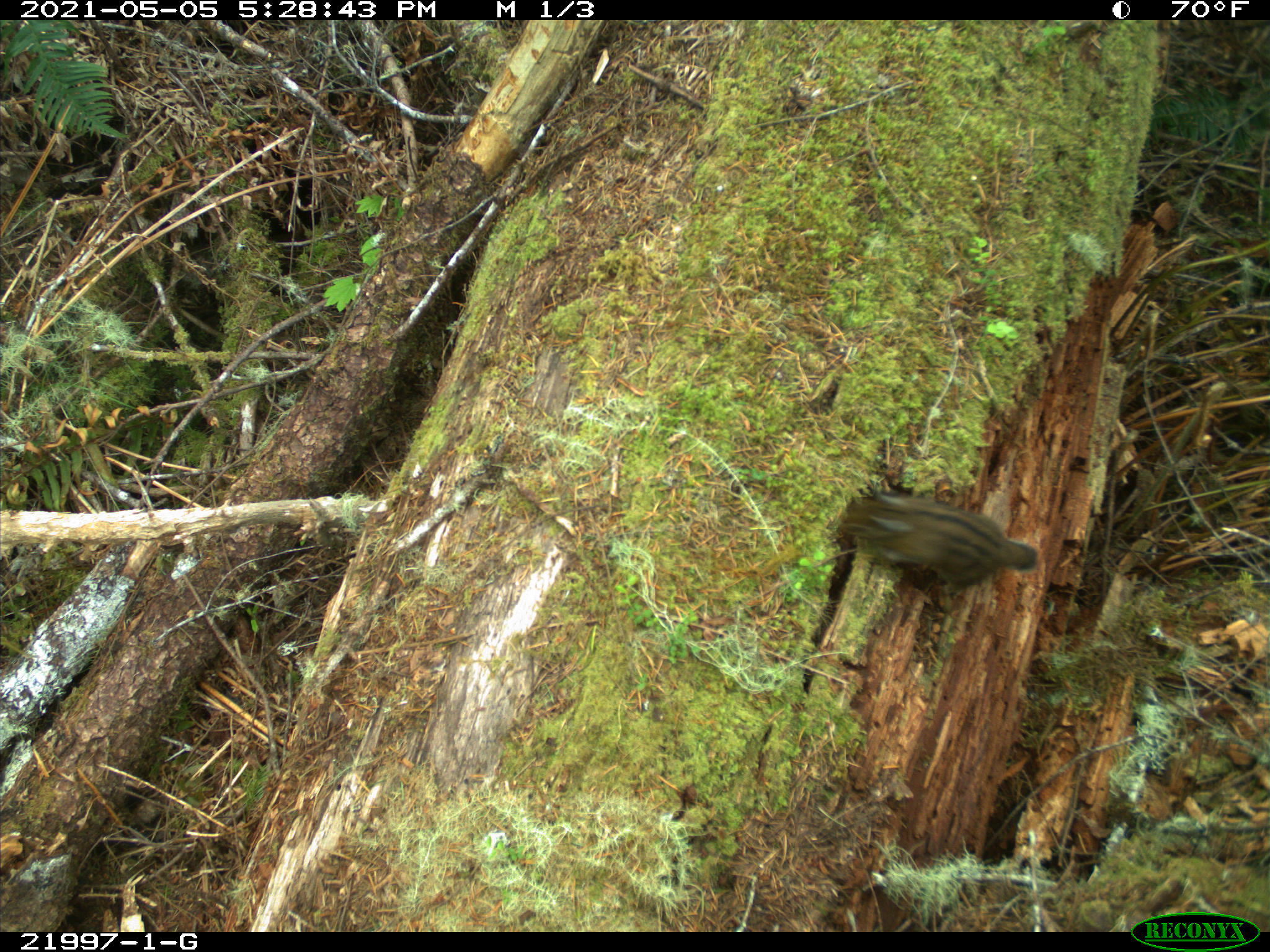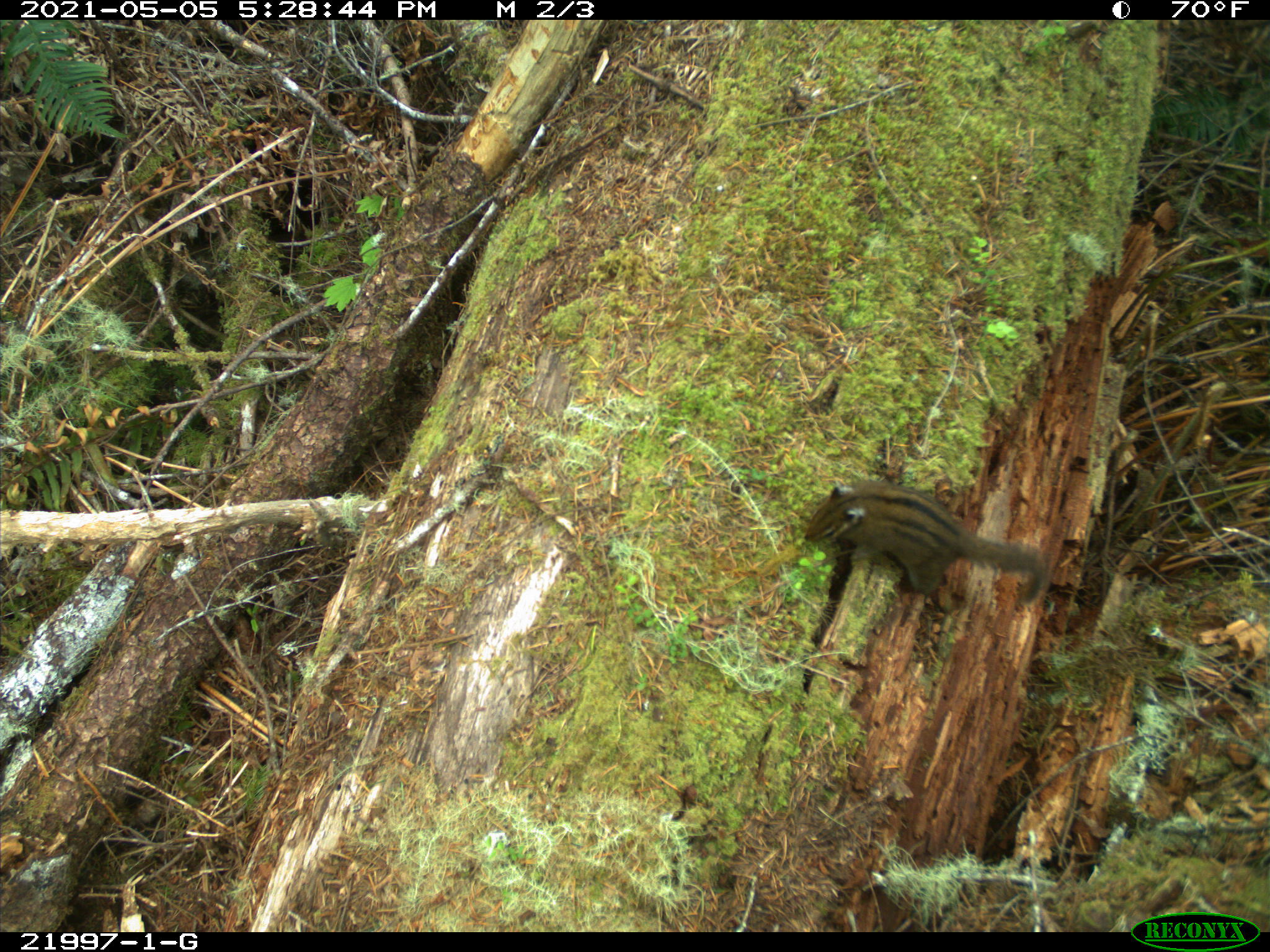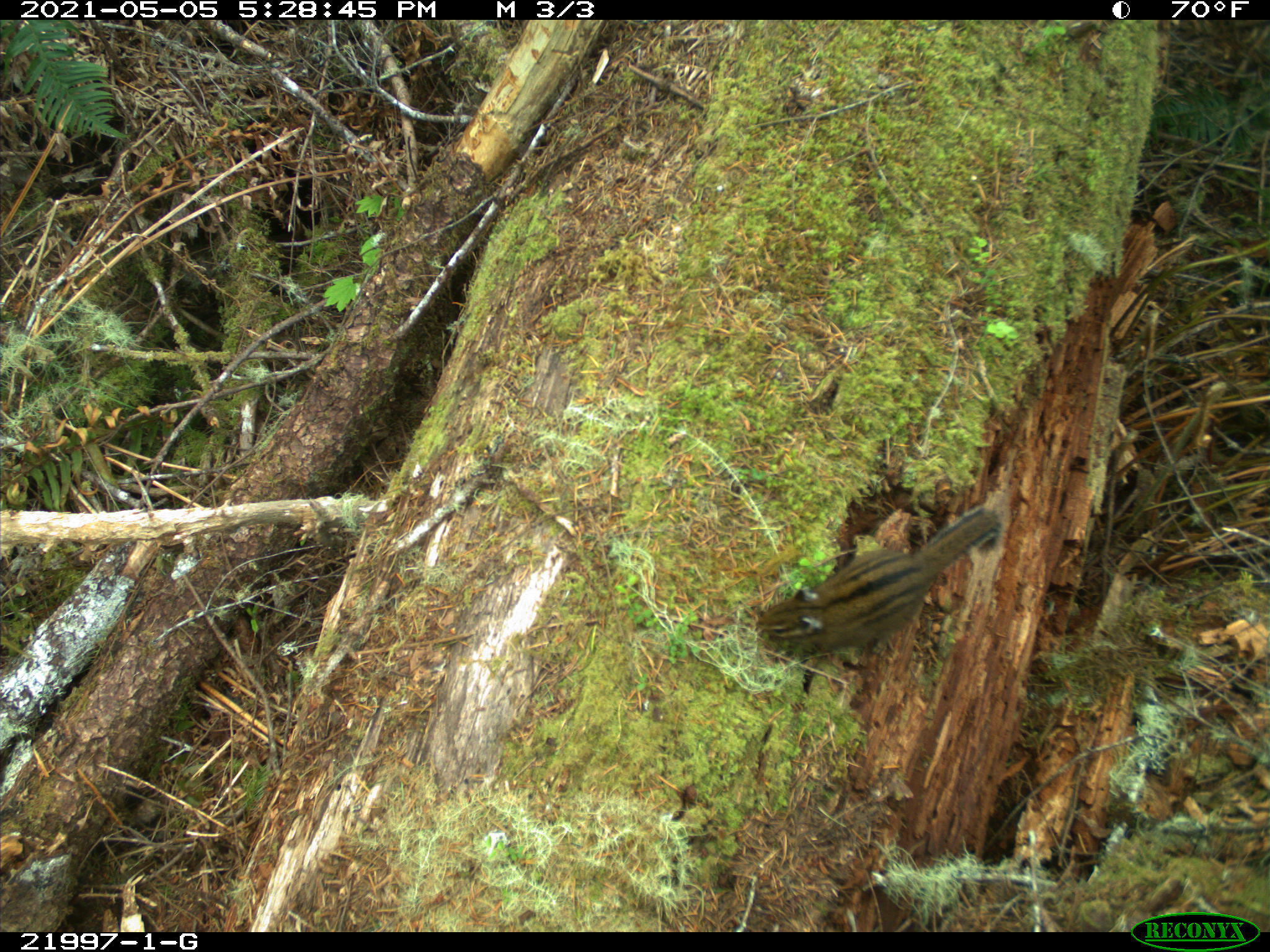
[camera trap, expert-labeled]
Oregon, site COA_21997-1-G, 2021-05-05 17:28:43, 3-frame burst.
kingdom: Animalia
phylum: Chordata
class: Mammalia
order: Rodentia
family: Sciuridae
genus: Neotamias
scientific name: Neotamias townsendii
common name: townsend's chipmunk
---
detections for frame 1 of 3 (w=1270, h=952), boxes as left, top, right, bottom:
townsend's chipmunk: 807, 463, 1060, 627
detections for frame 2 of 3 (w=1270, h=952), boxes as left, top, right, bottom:
townsend's chipmunk: 788, 453, 1069, 648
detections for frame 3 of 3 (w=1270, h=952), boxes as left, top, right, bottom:
townsend's chipmunk: 738, 483, 1009, 679